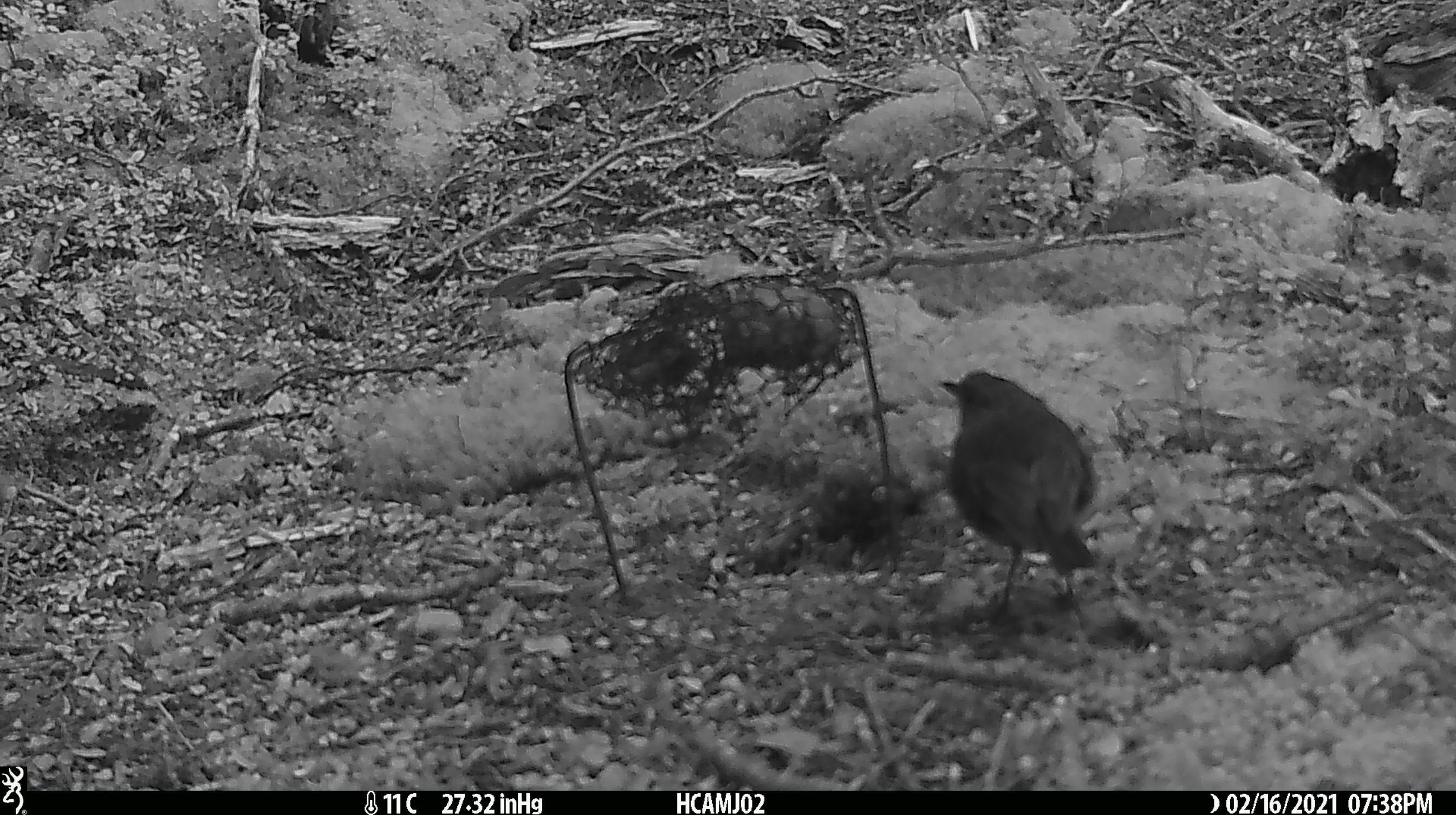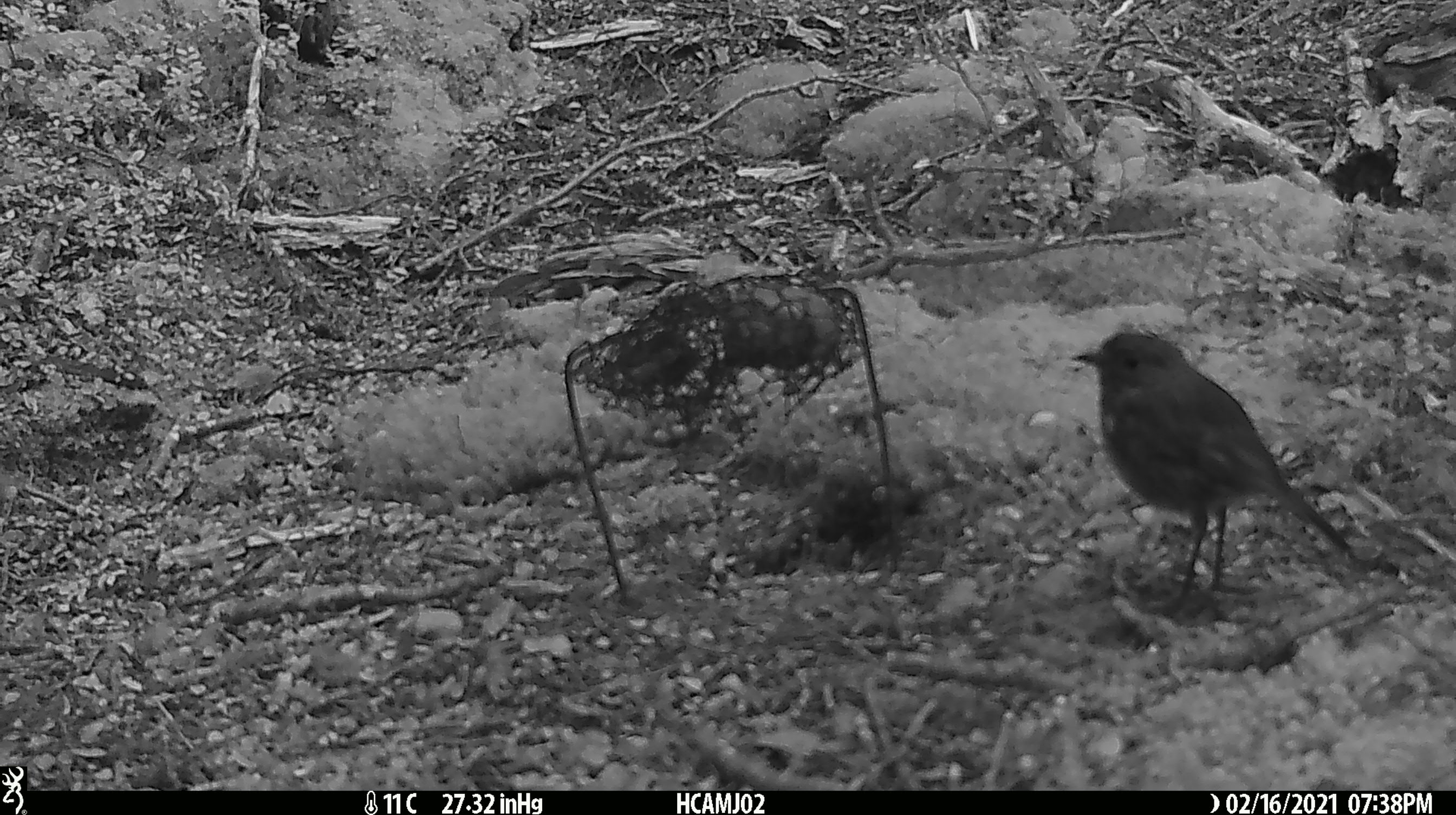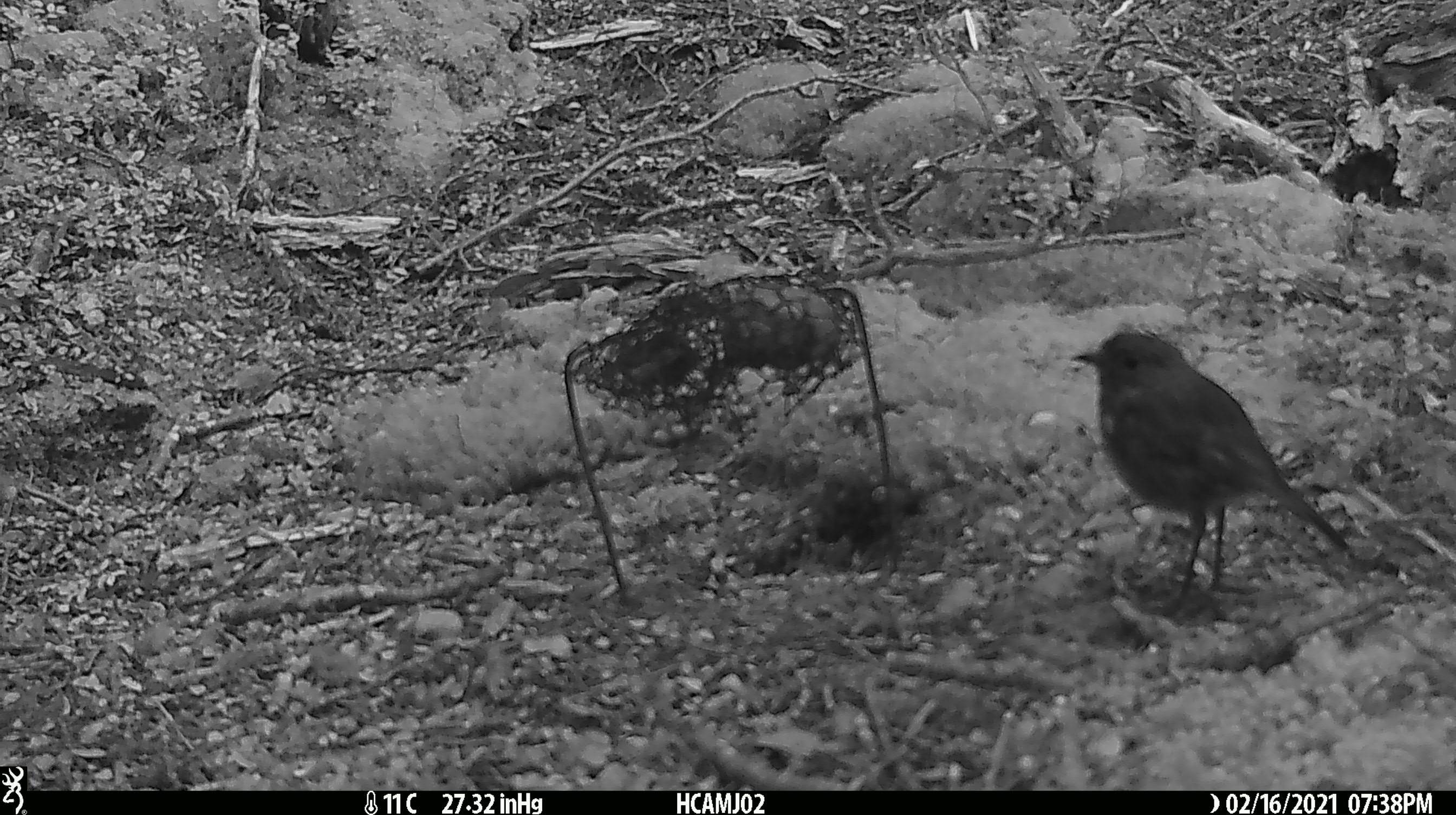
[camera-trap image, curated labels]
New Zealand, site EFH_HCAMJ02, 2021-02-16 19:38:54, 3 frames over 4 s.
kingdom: Animalia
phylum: Chordata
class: Aves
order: Passeriformes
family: Petroicidae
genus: Petroica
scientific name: Petroica australis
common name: new zealand robin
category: robin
Robin (new zealand robin) (Petroica australis).